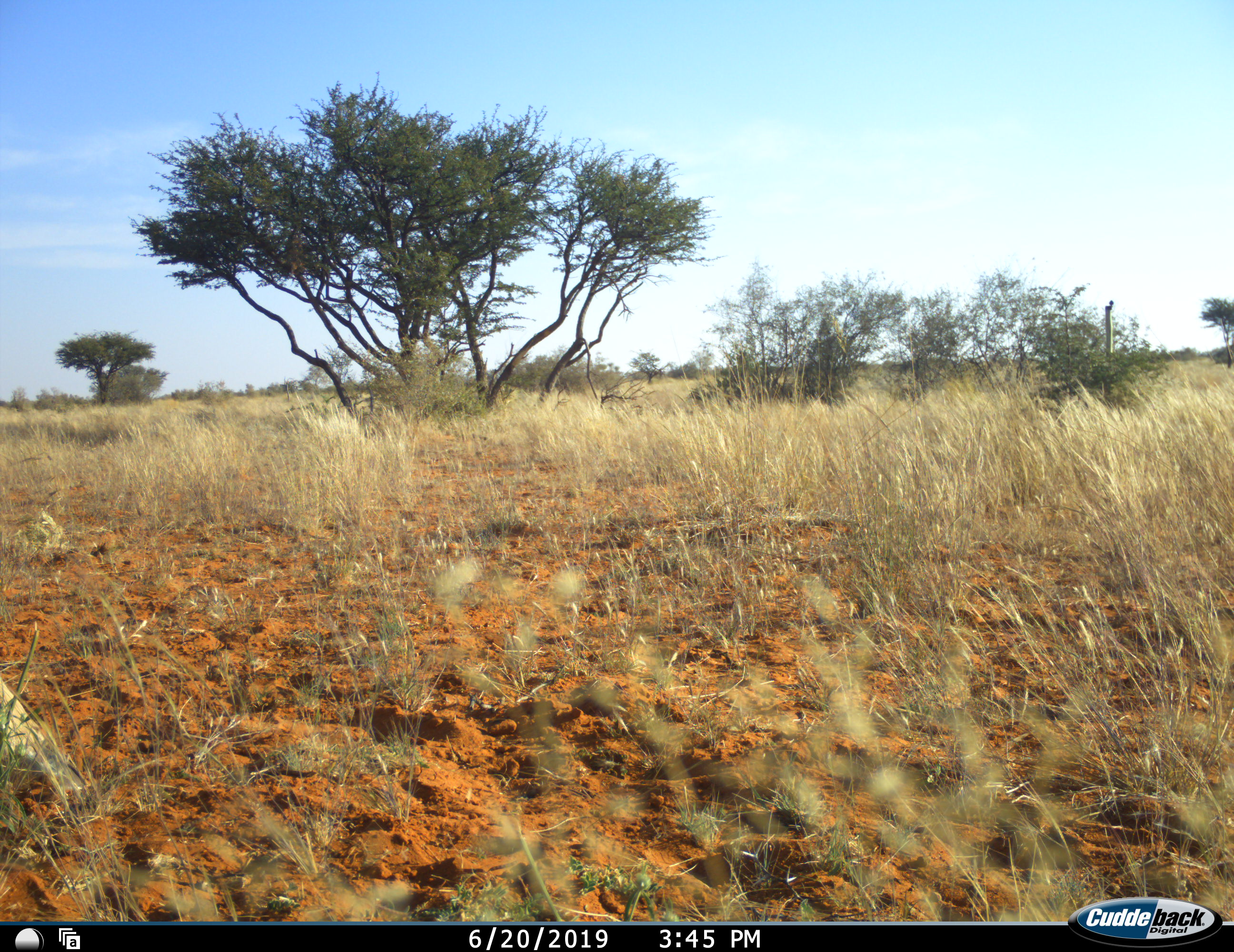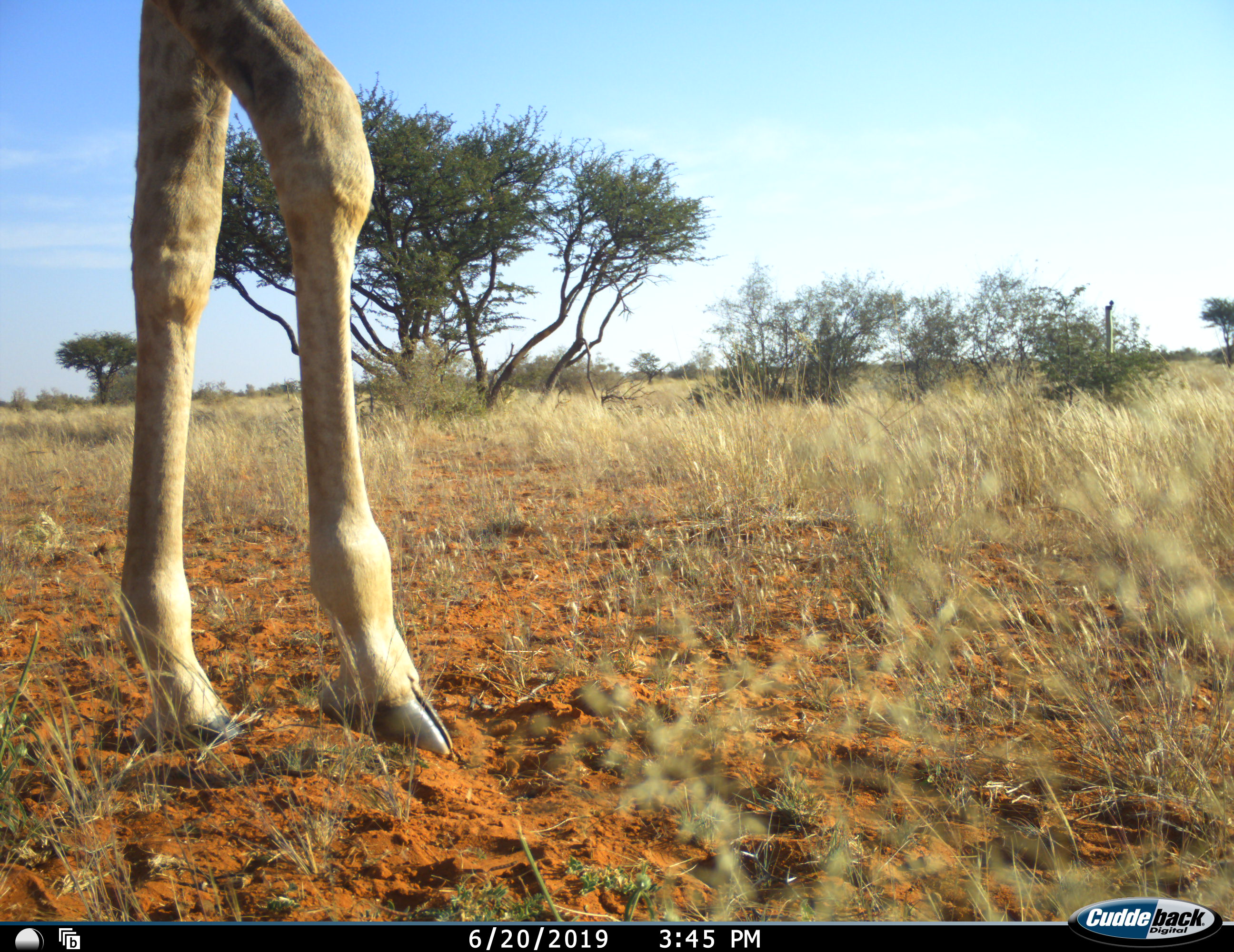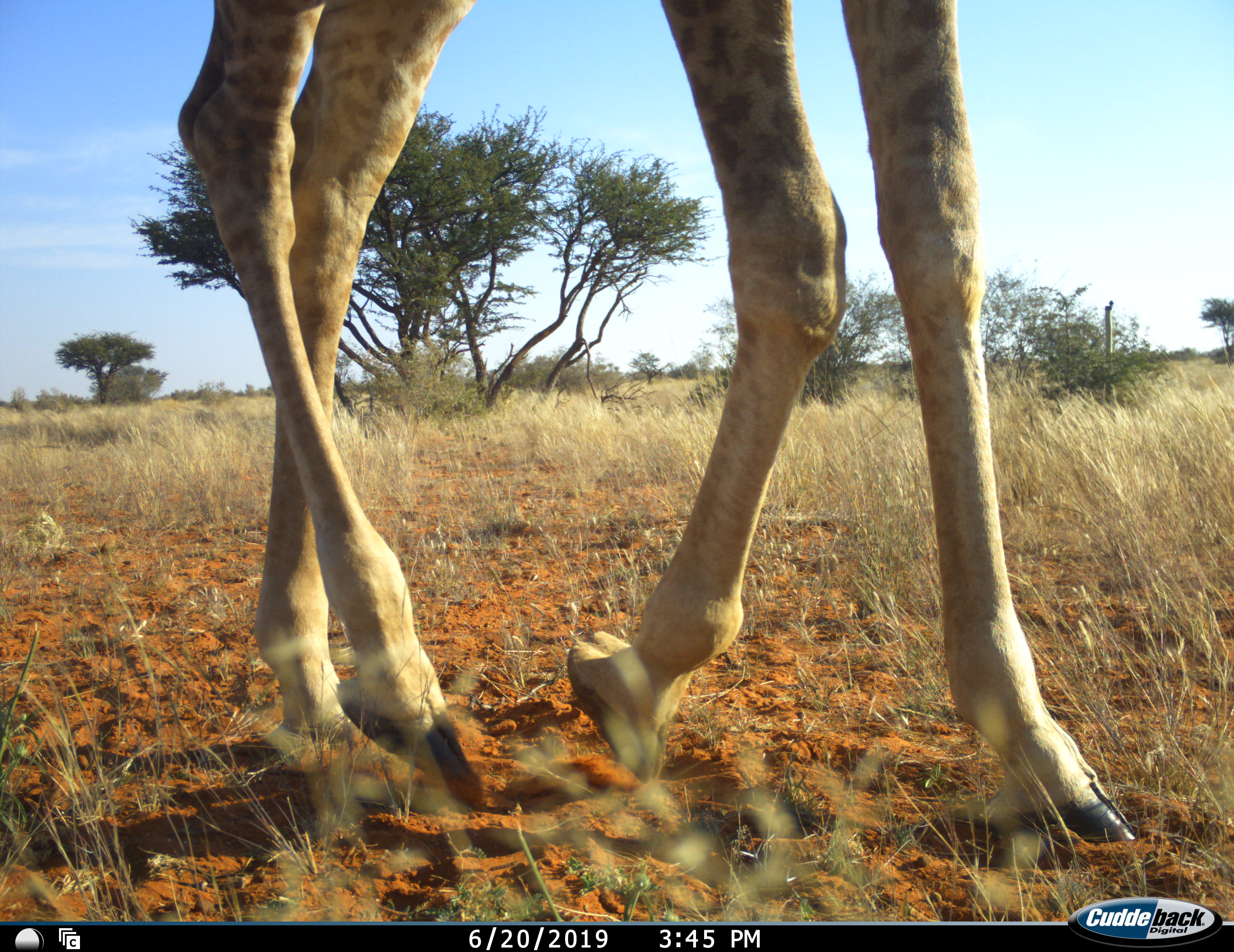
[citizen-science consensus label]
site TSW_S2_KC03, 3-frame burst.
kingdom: Animalia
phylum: Chordata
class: Mammalia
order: Artiodactyla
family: Giraffidae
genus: Giraffa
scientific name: Giraffa camelopardalis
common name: giraffe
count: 1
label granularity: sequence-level